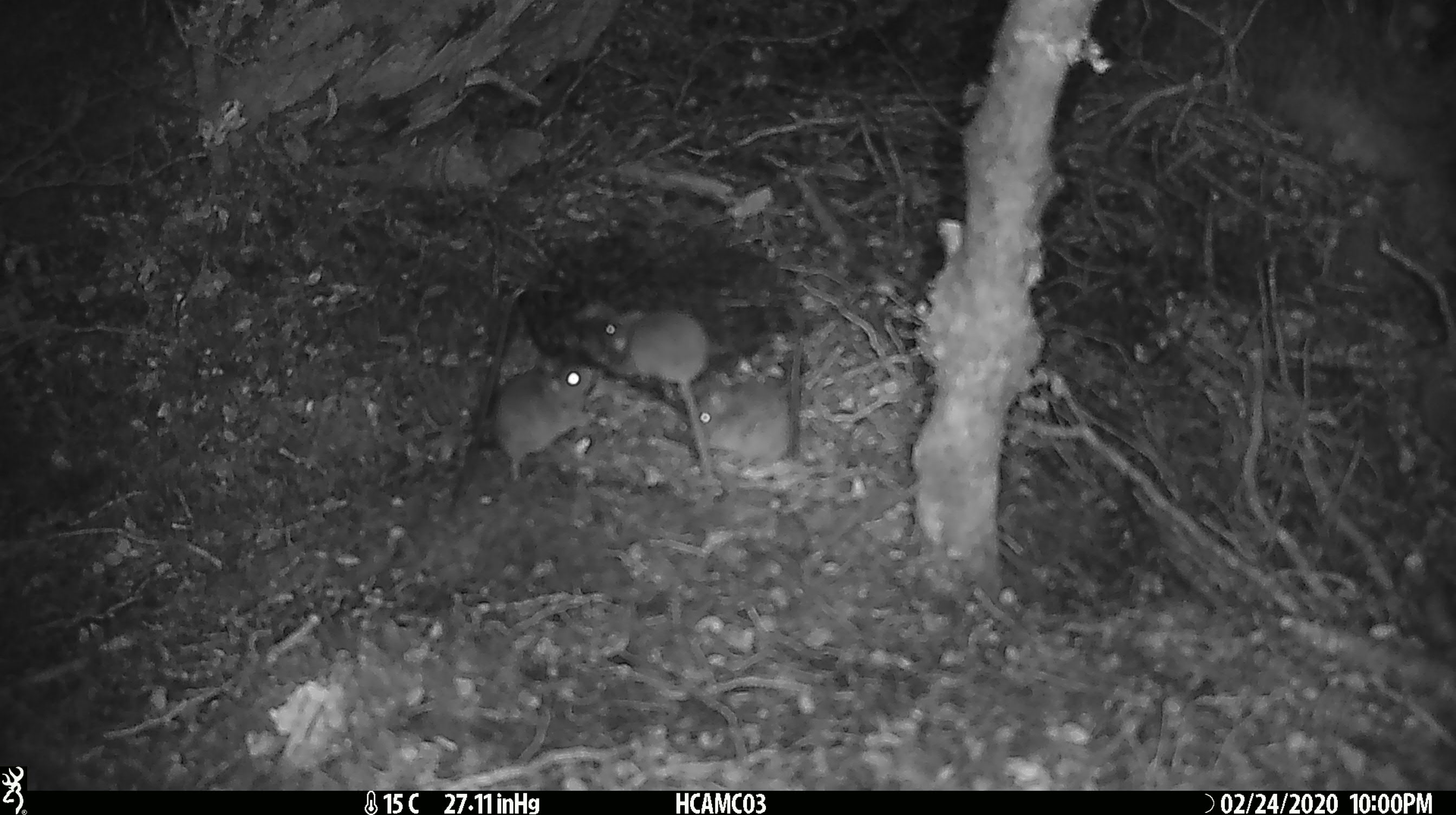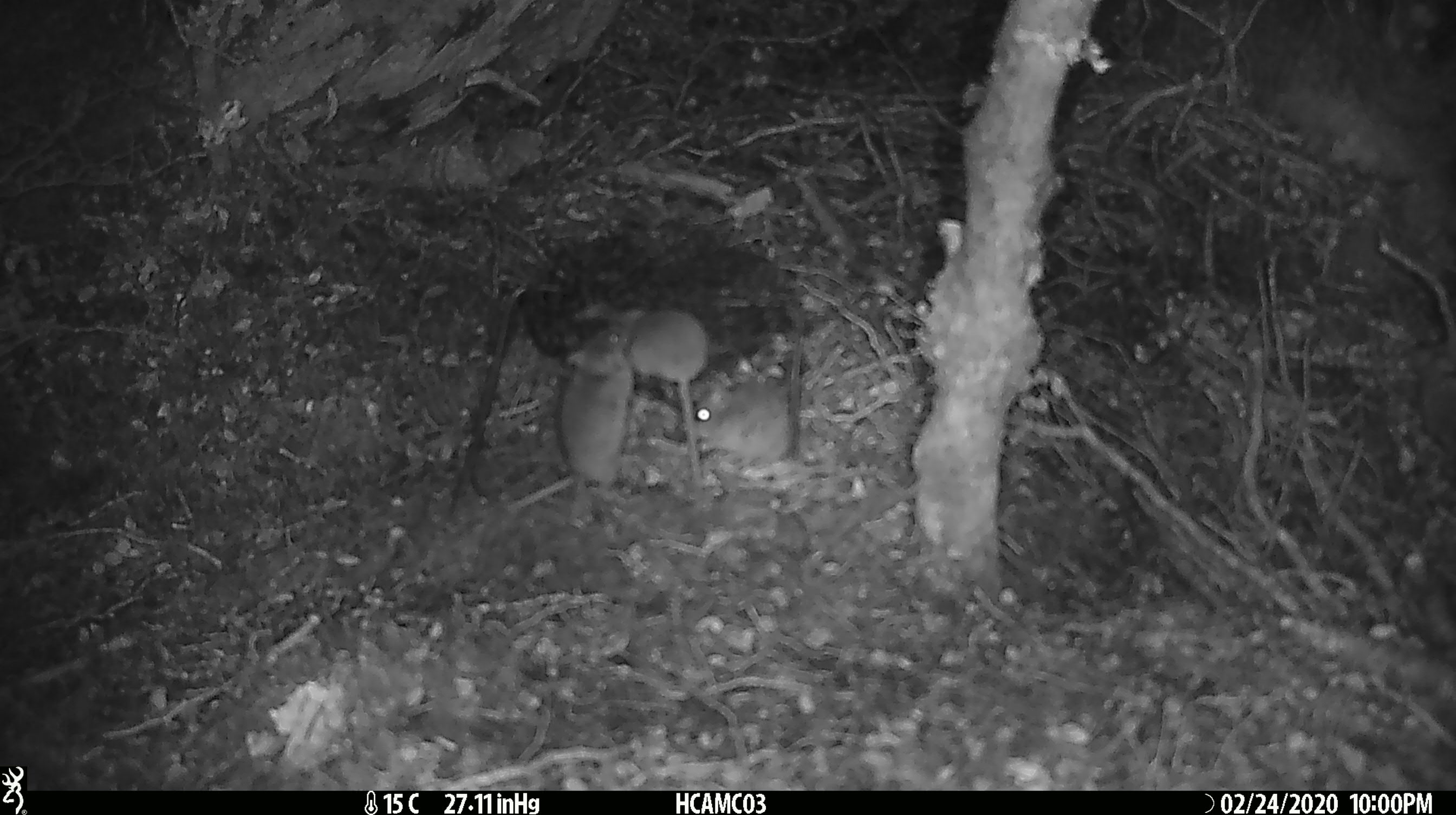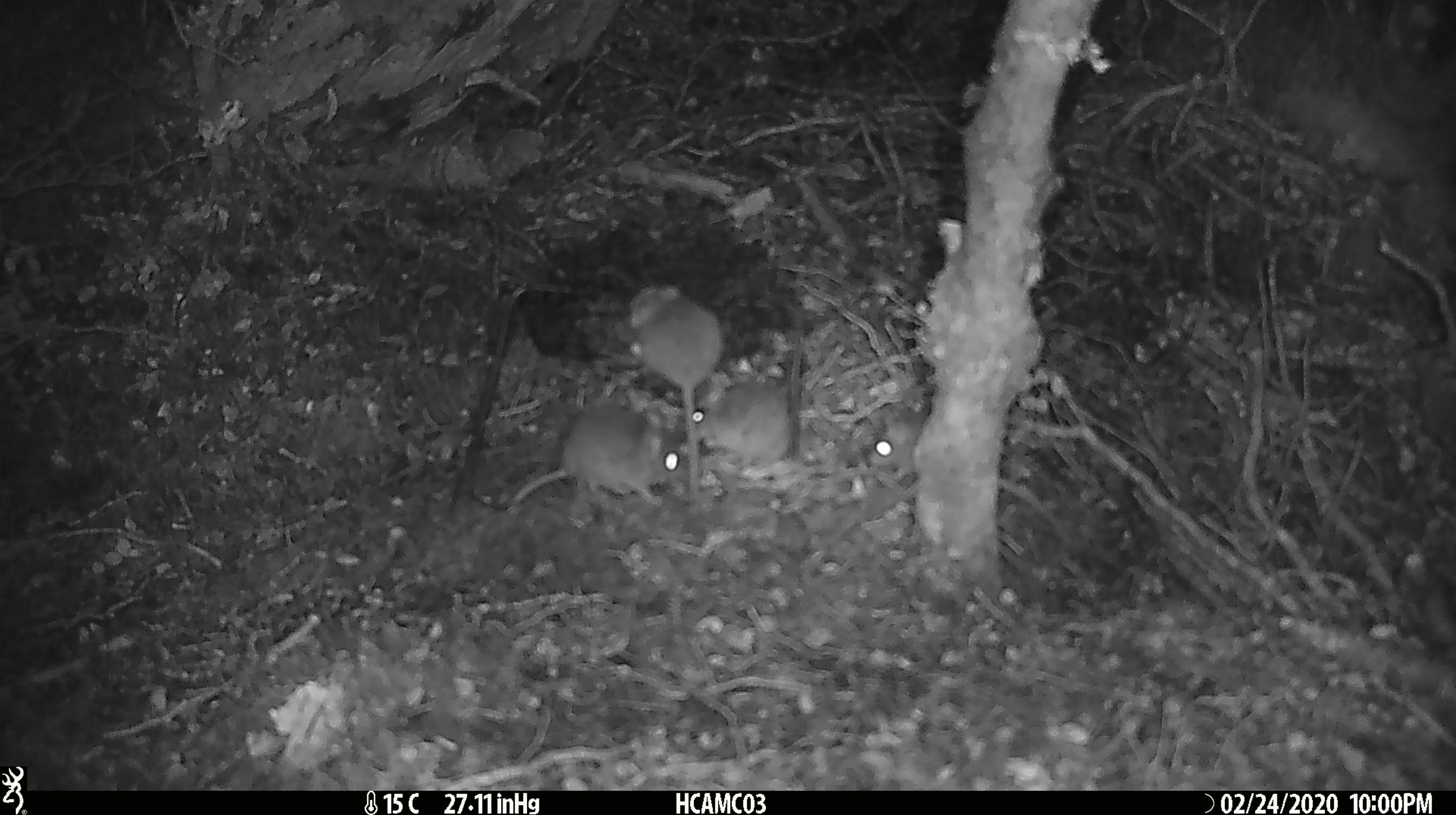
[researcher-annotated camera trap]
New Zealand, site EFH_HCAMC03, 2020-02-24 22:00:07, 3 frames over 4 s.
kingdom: Animalia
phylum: Chordata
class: Mammalia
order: Rodentia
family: Muridae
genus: Mus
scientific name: Mus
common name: mouse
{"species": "mouse (Mus)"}